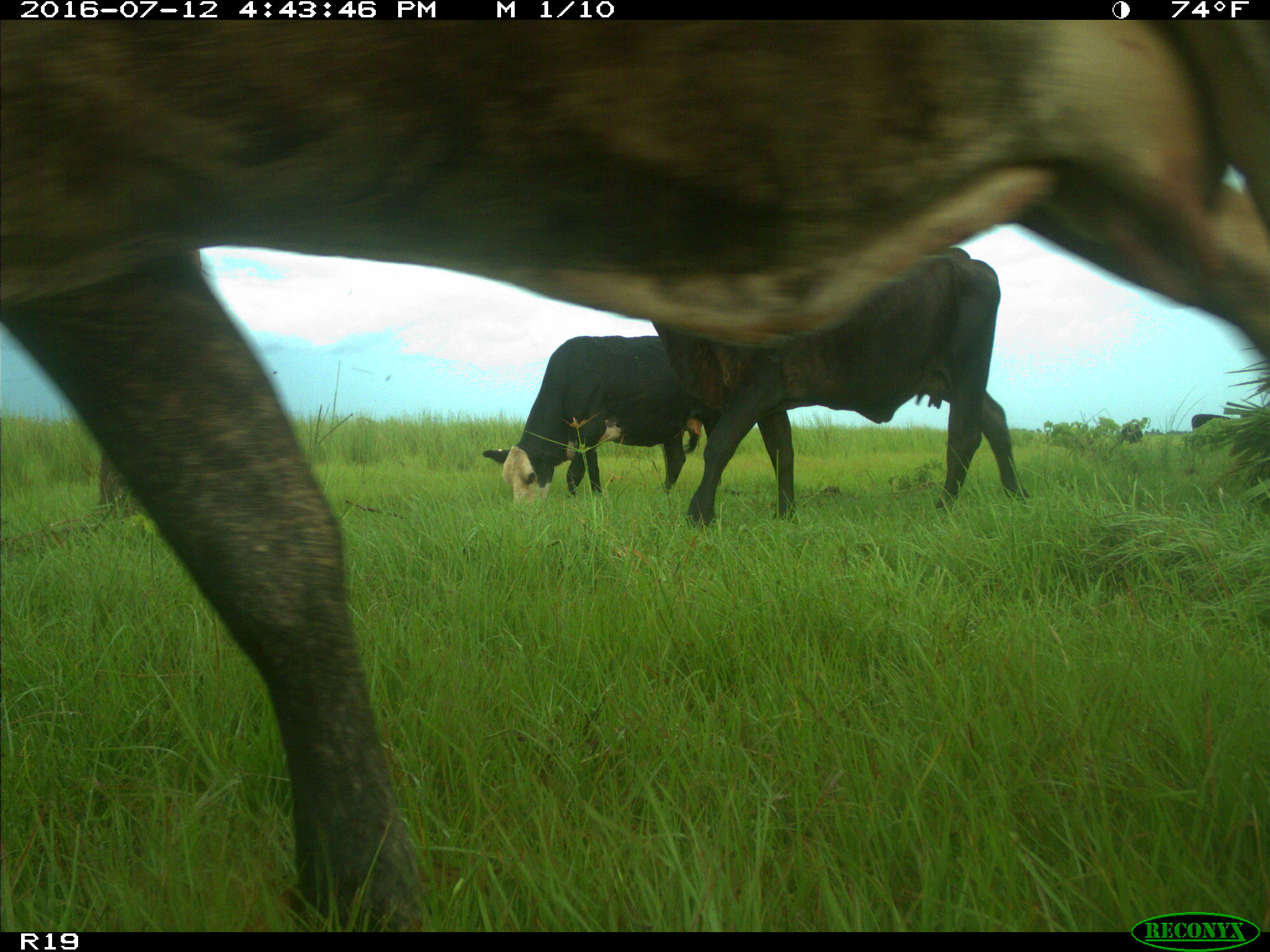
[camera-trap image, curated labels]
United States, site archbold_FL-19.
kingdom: Animalia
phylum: Chordata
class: Mammalia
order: Artiodactyla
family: Bovidae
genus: Bos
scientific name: Bos taurus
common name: domestic cow